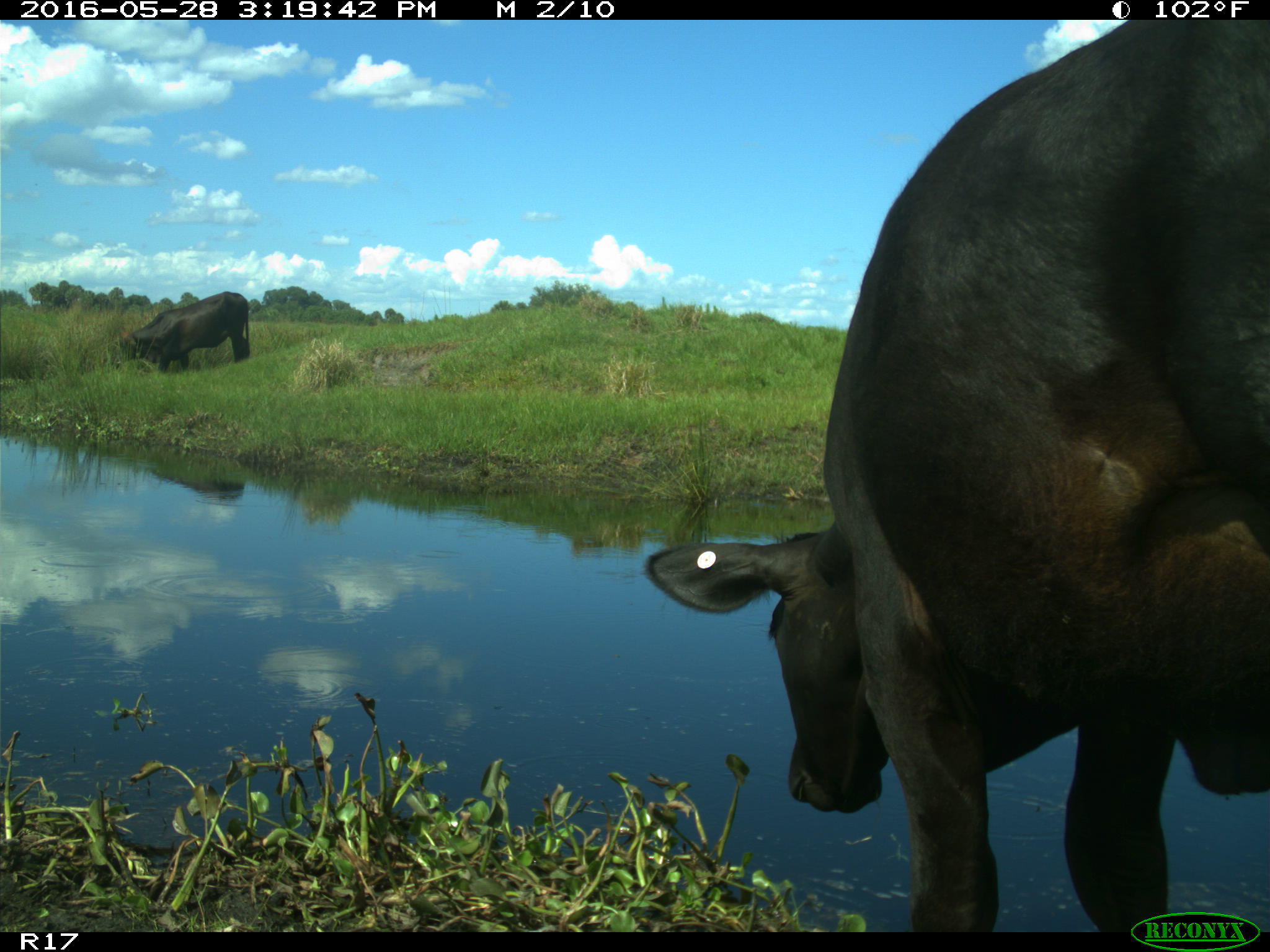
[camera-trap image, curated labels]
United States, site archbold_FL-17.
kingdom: Animalia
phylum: Chordata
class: Mammalia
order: Artiodactyla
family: Bovidae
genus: Bos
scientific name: Bos taurus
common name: domestic cow